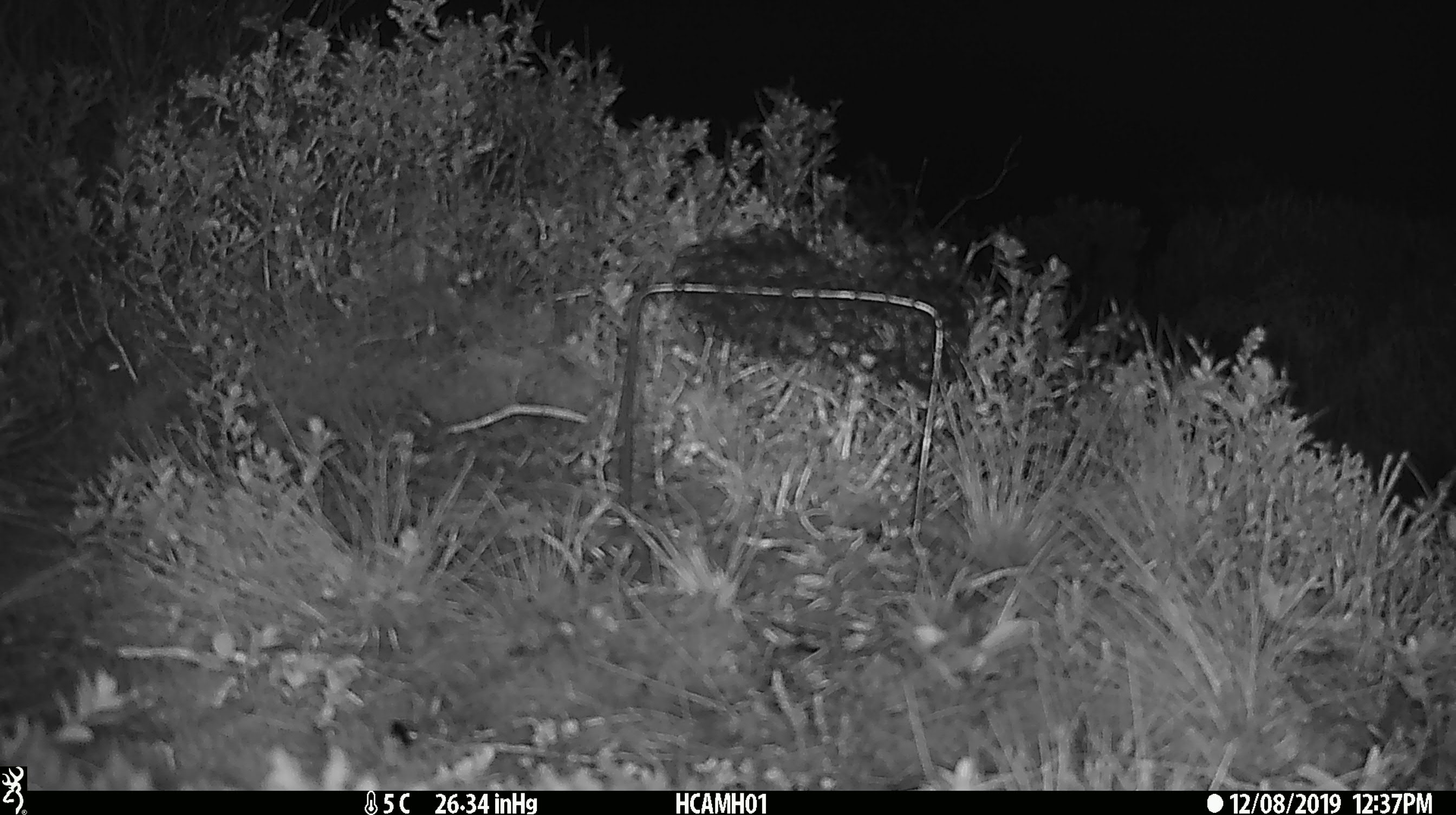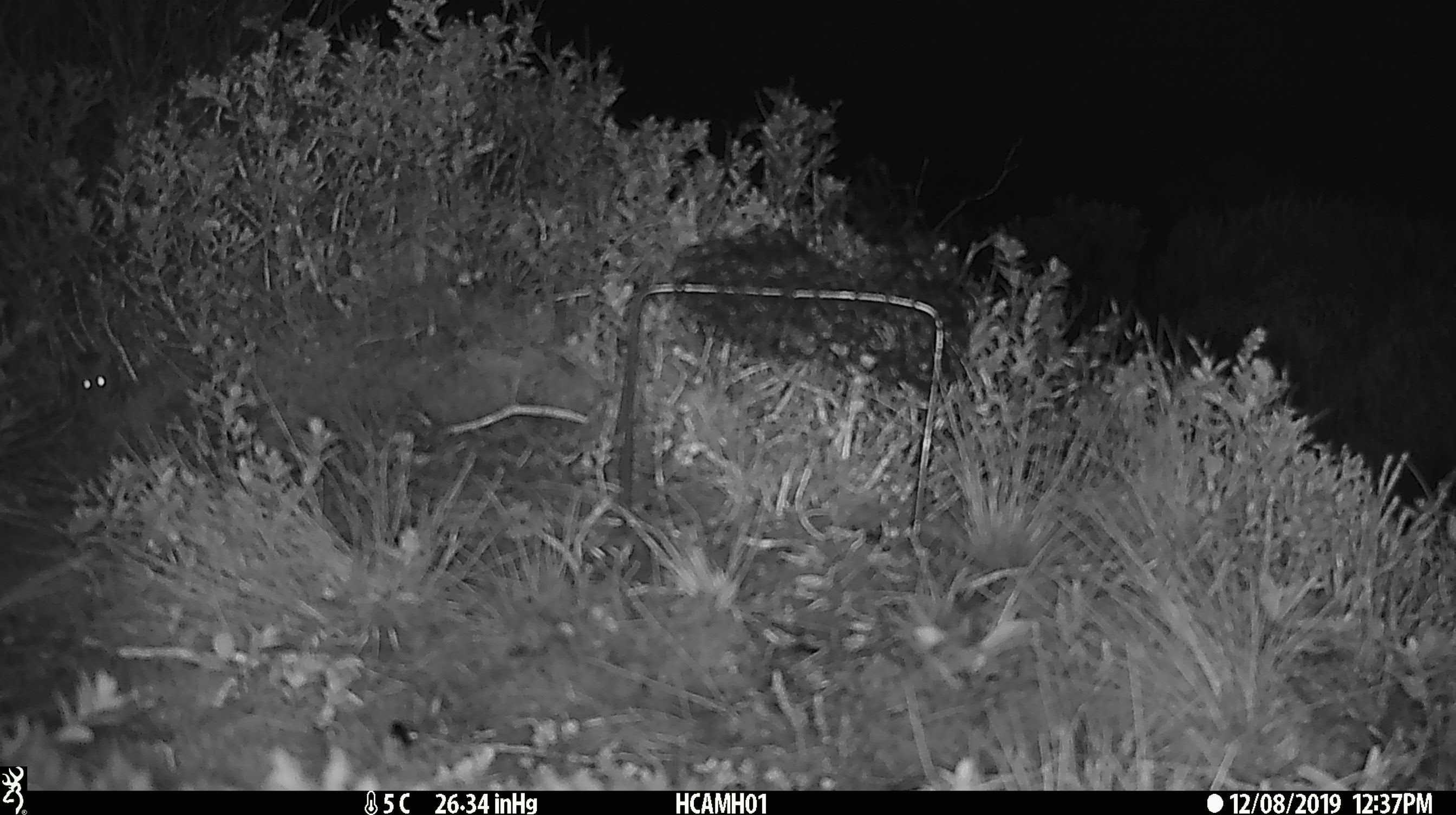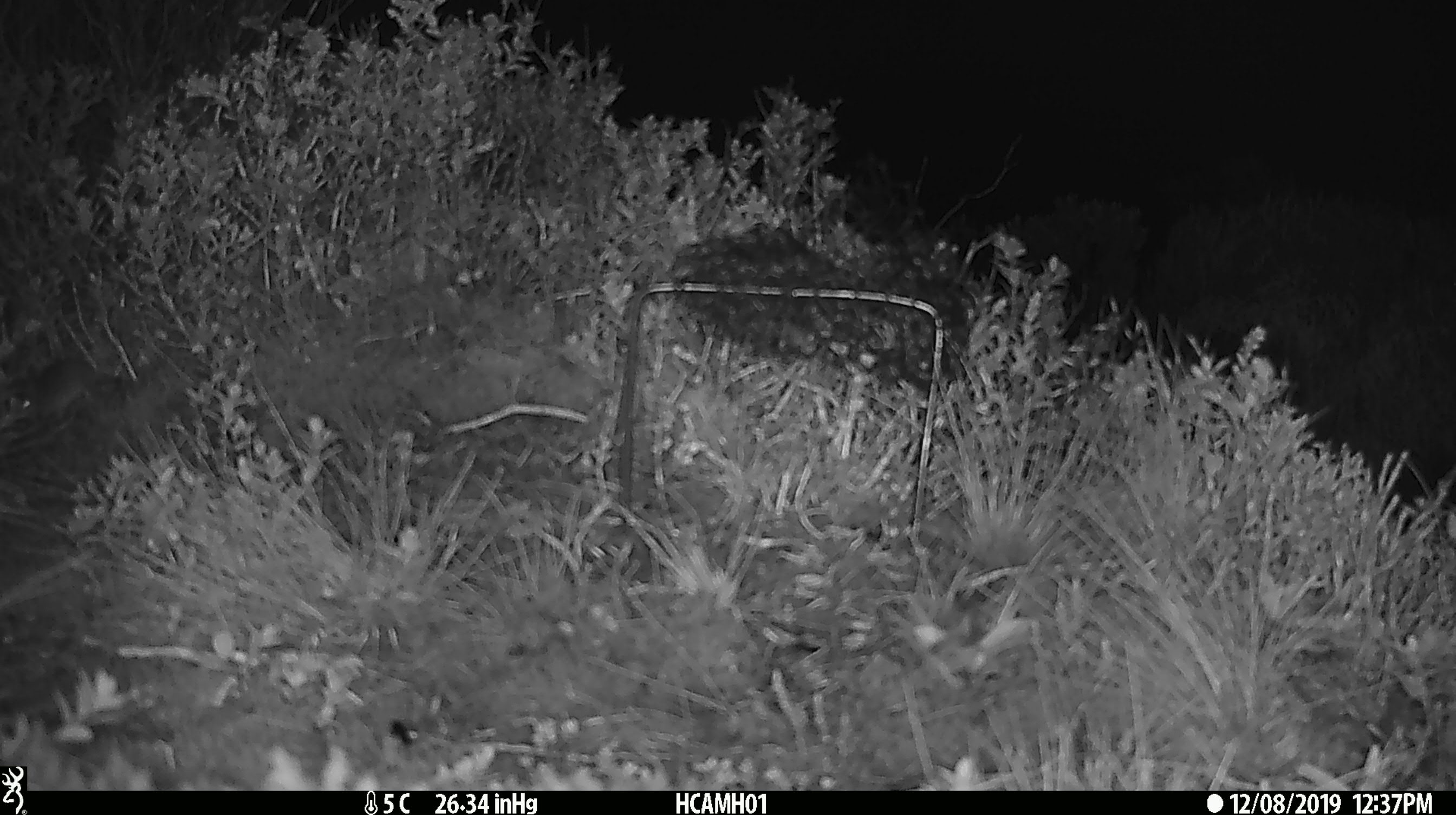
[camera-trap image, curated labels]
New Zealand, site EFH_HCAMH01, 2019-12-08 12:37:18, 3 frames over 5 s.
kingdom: Animalia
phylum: Chordata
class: Mammalia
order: Rodentia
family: Muridae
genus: Mus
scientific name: Mus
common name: mouse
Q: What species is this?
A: Mouse (Mus).